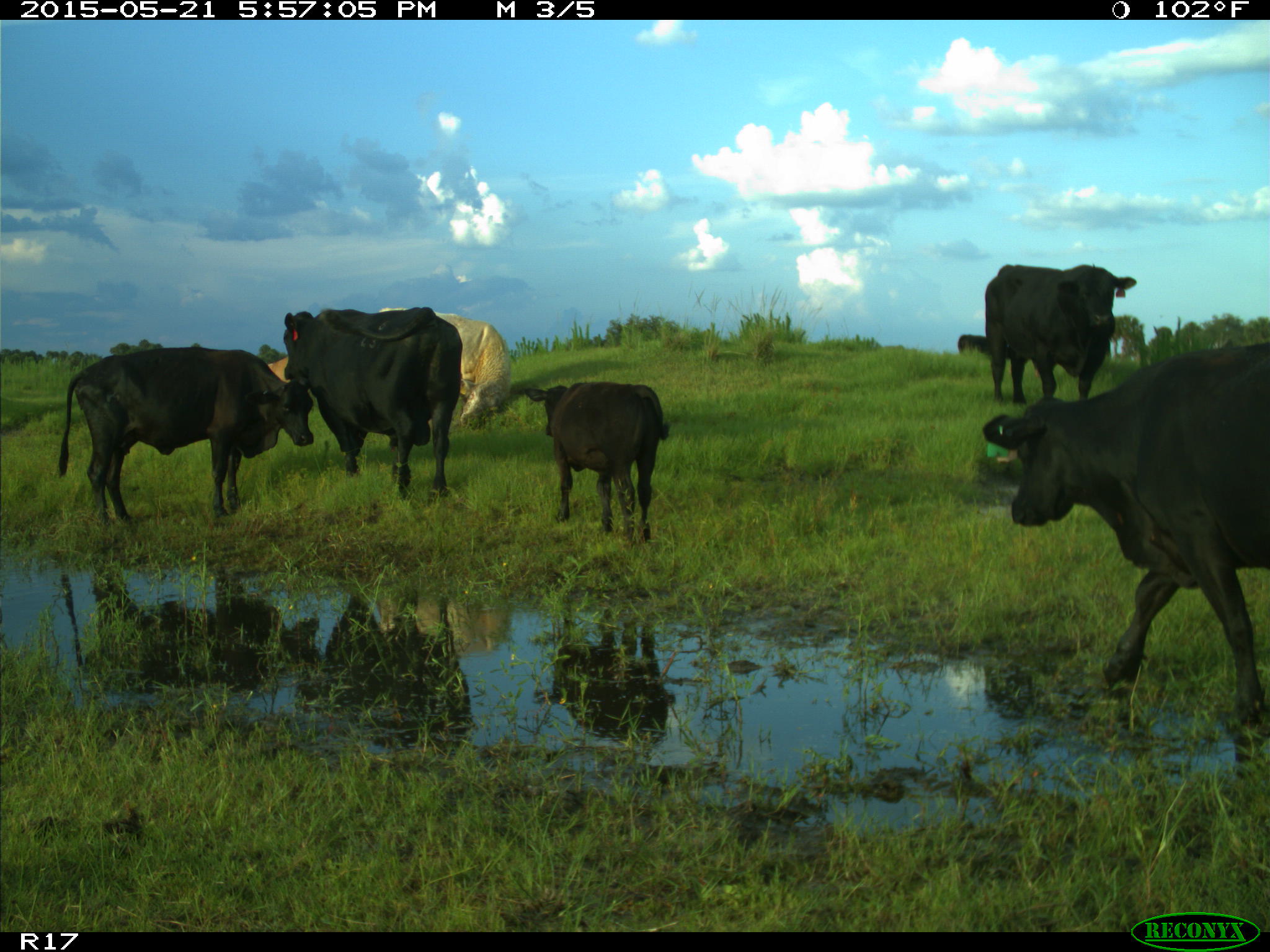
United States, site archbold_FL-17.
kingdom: Animalia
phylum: Chordata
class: Mammalia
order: Artiodactyla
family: Bovidae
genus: Bos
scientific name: Bos taurus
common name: domestic cow